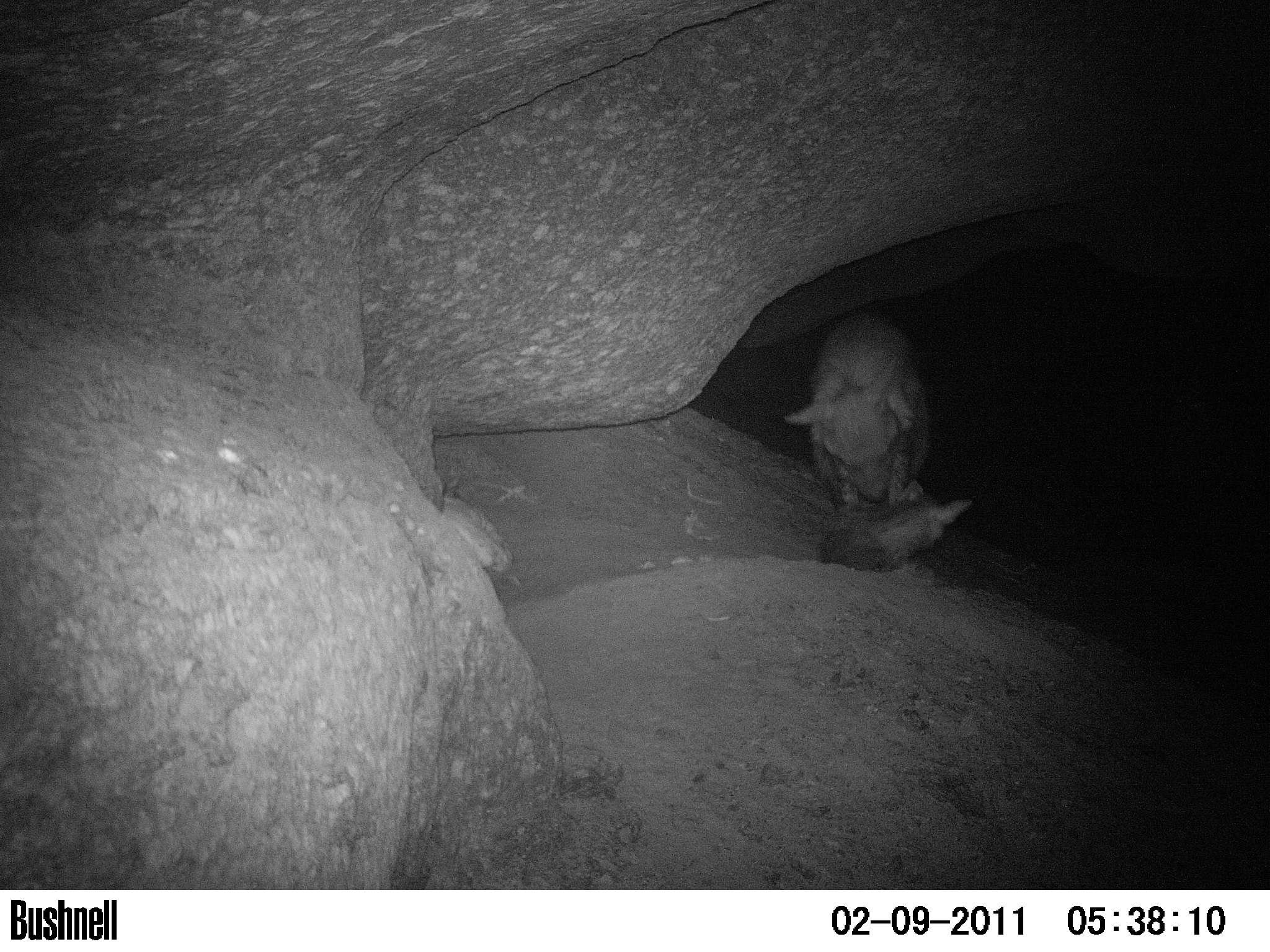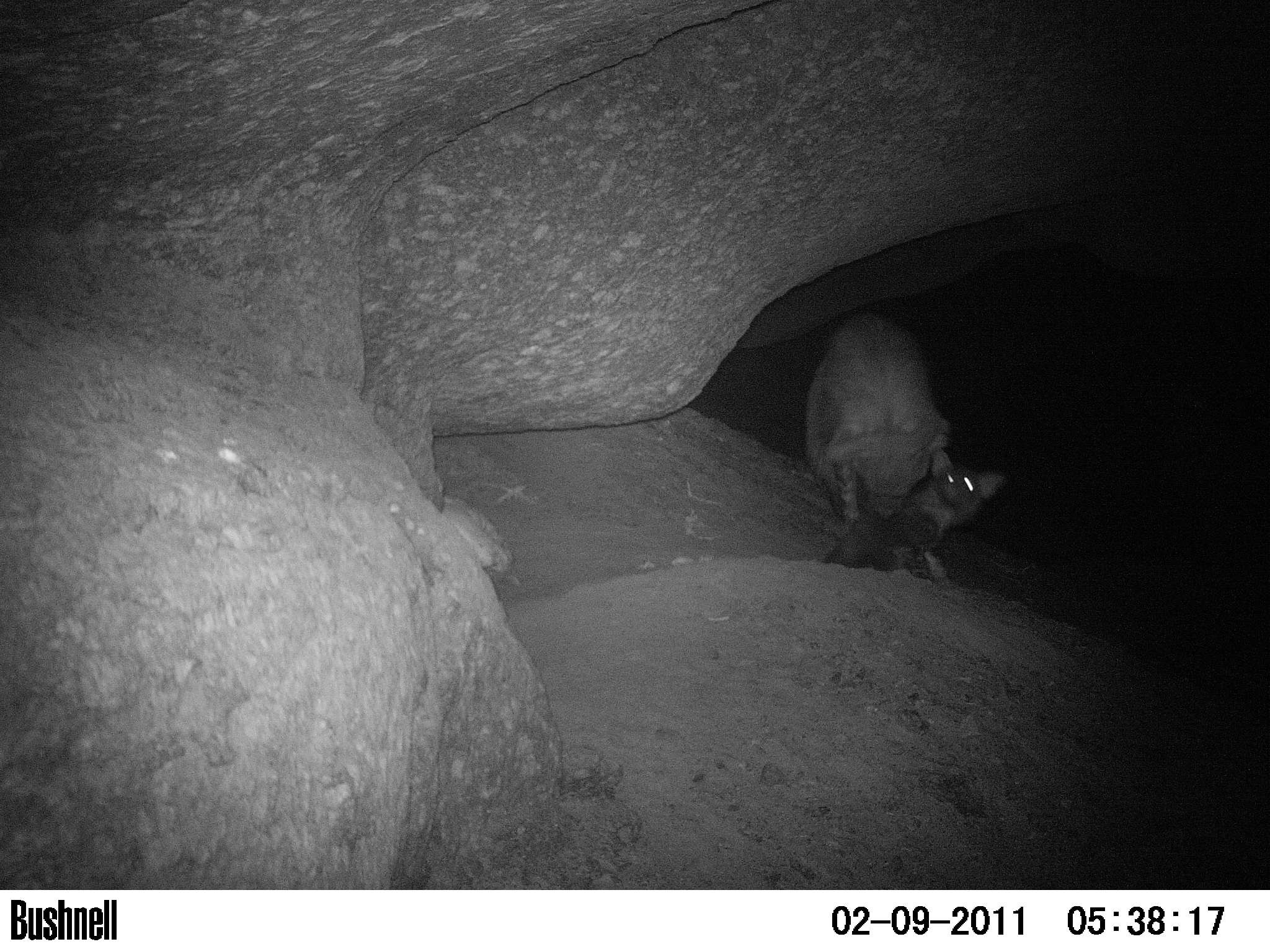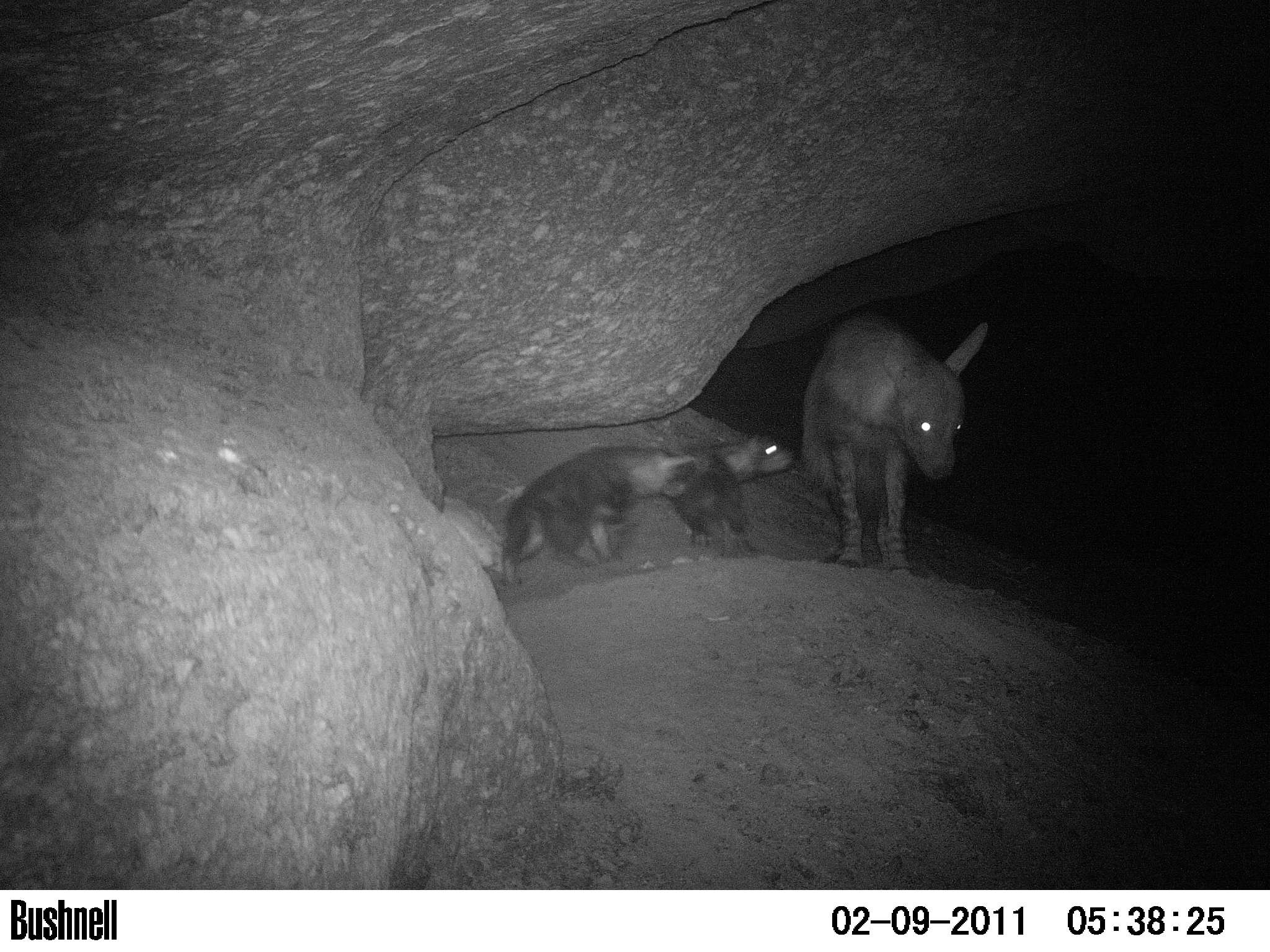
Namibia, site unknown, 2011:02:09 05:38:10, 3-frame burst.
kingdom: Animalia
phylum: Chordata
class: Mammalia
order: Carnivora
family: Hyaenidae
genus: Parahyaena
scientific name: Parahyaena brunnea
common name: brown hyena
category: hyaena brunnea